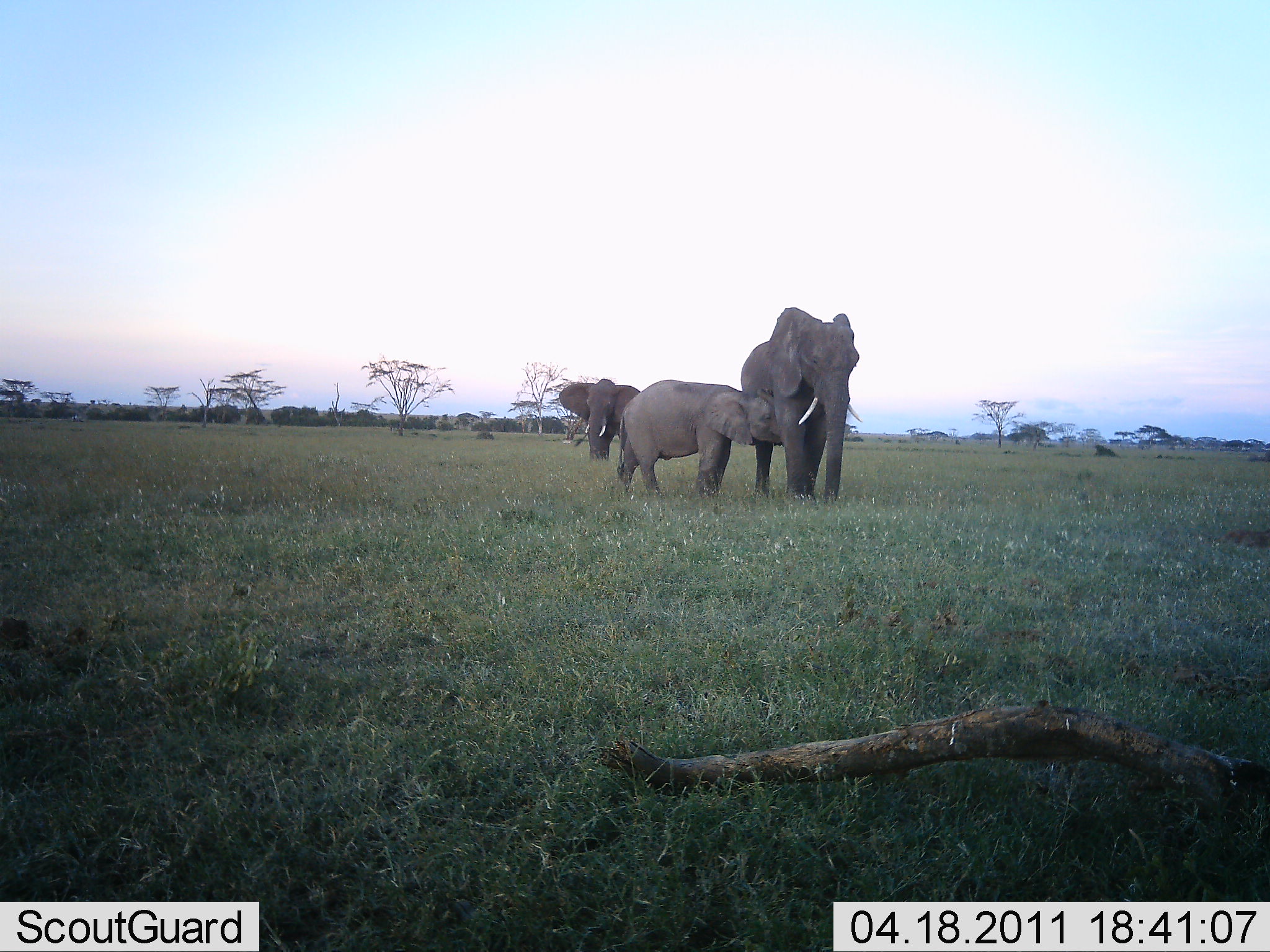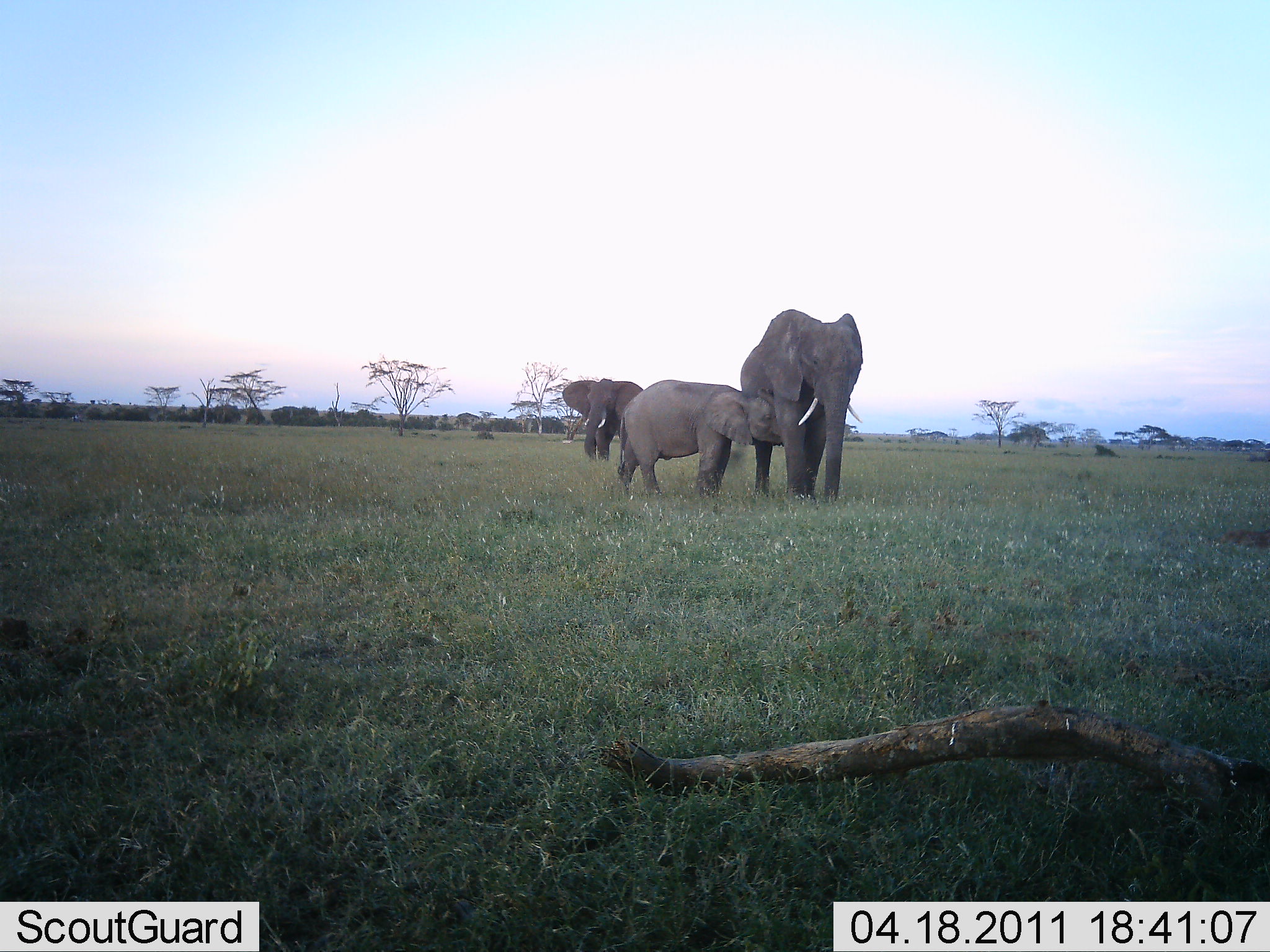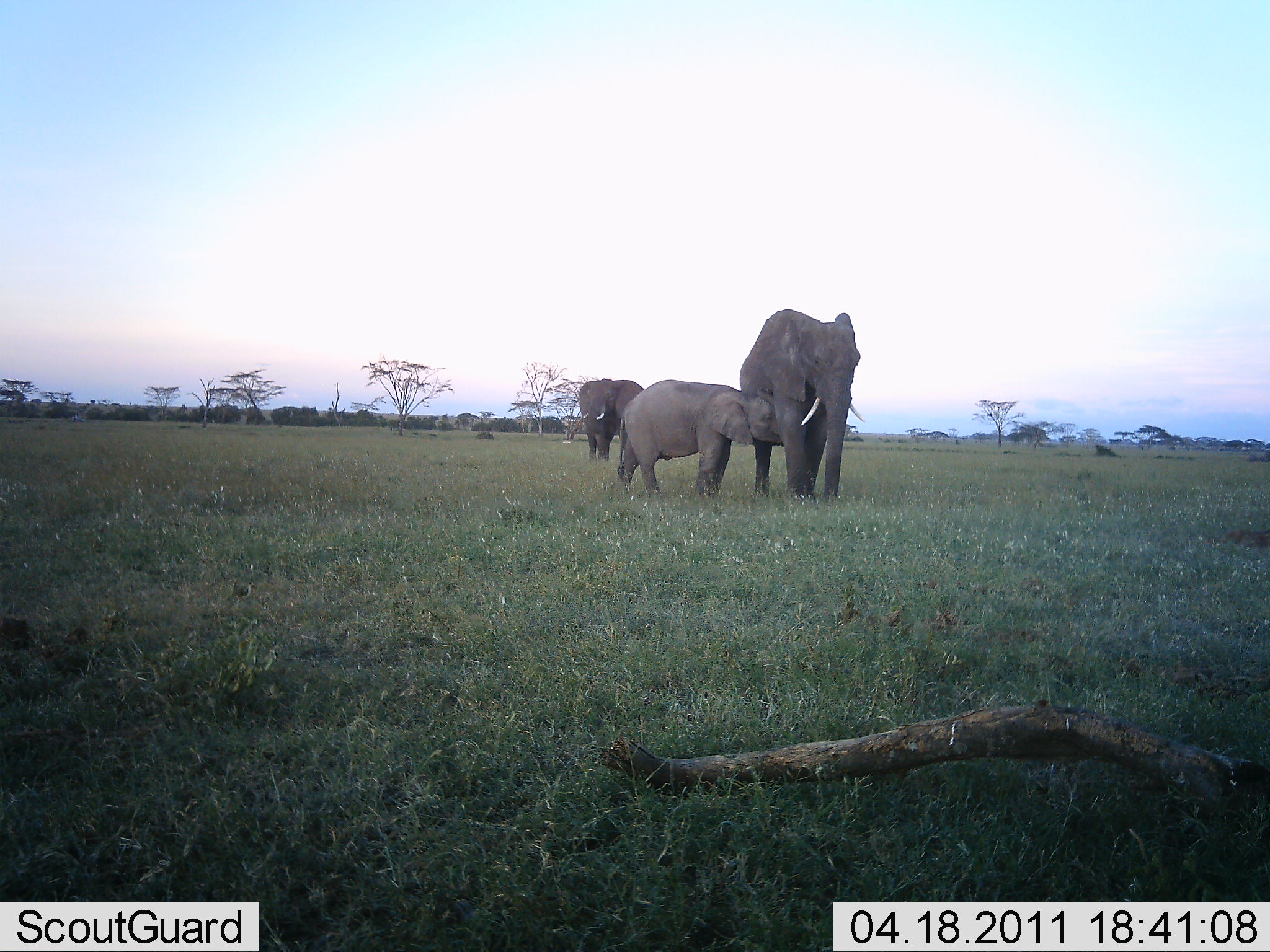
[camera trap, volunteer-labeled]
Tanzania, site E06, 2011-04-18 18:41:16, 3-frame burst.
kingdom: Animalia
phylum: Chordata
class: Mammalia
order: Proboscidea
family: Elephantidae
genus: Loxodonta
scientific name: Loxodonta africana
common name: african bush elephant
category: elephant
Elephant (african bush elephant) (Loxodonta africana), count 3. Behavior (volunteer vote fractions): standing 92%, resting 0%, moving 0%, interacting 38%. Young present (vote fraction): 92%. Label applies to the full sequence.